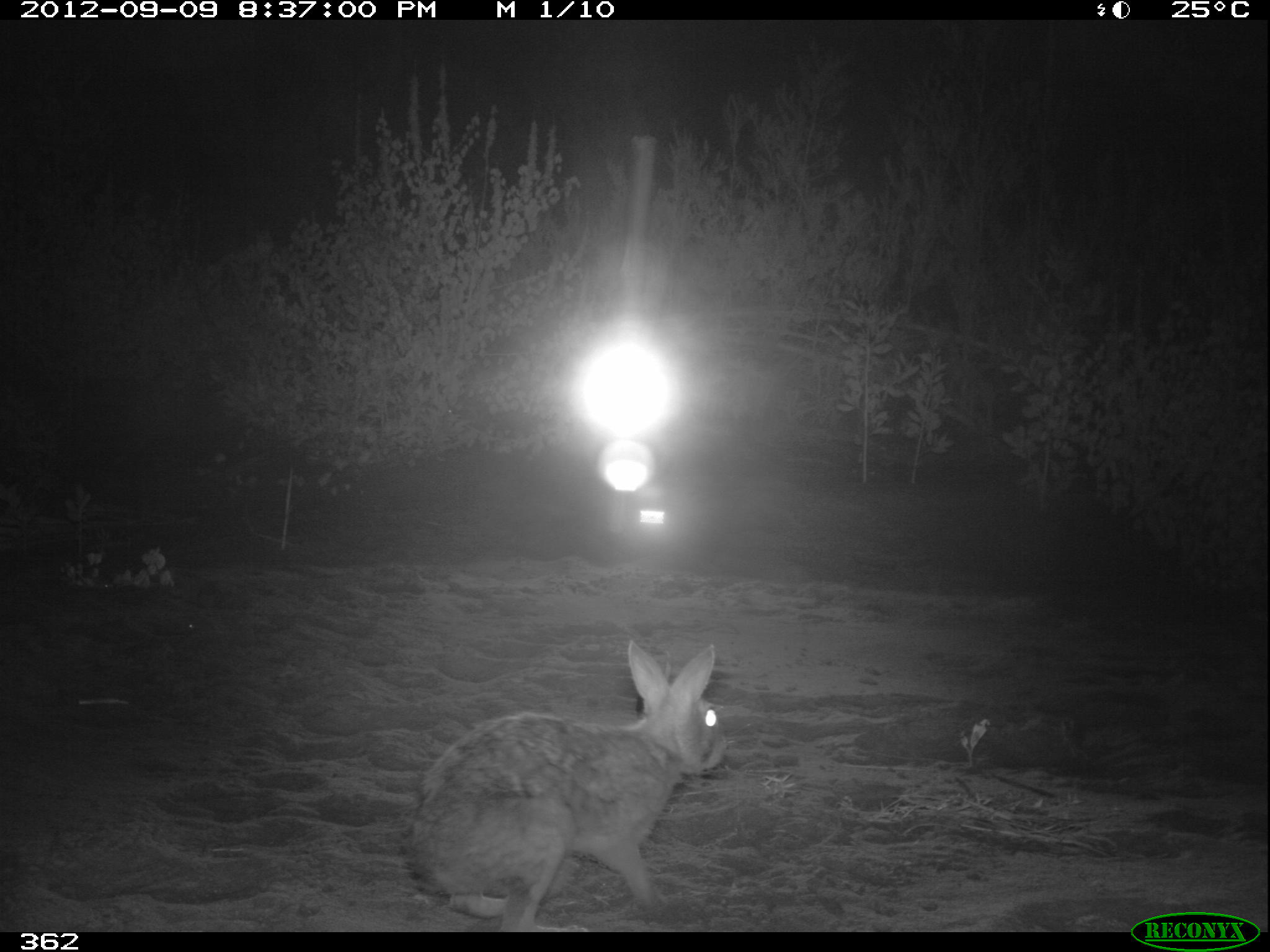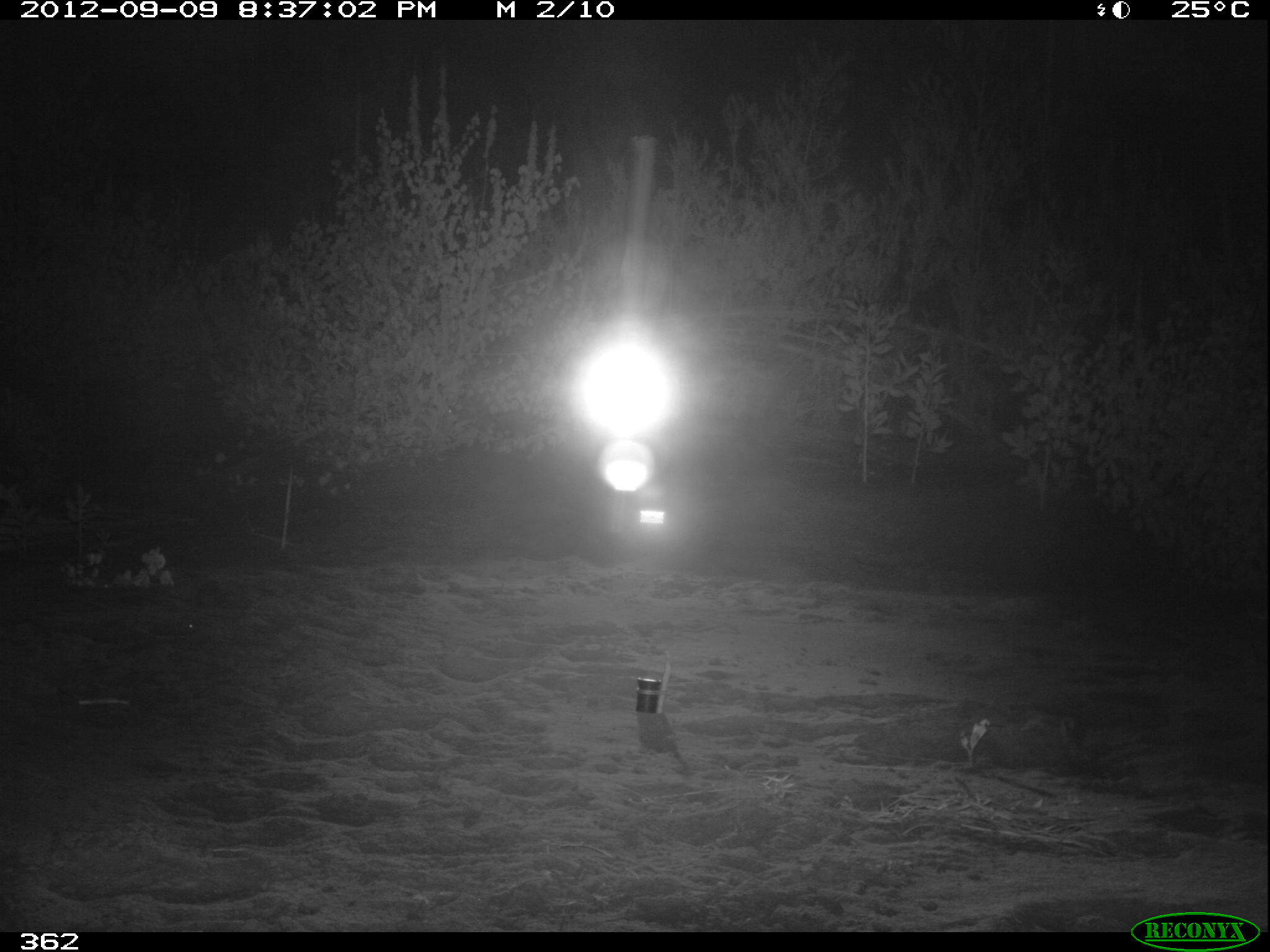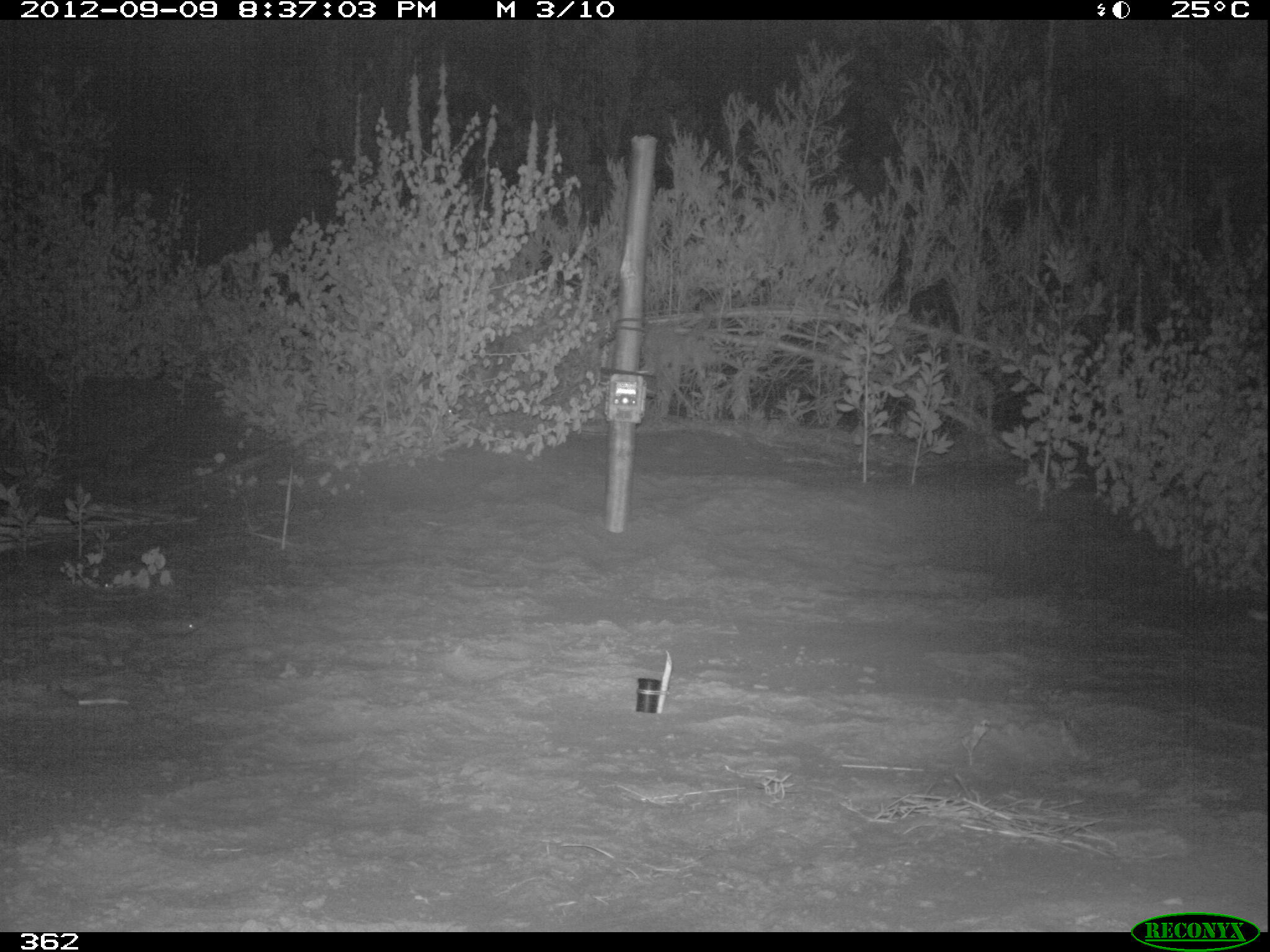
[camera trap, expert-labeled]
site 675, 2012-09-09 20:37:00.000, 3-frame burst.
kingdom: Animalia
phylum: Chordata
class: Mammalia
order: Lagomorpha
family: Leporidae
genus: Sylvilagus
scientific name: Sylvilagus brasiliensis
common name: tapeti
Sylvilagus brasiliensis (tapeti).